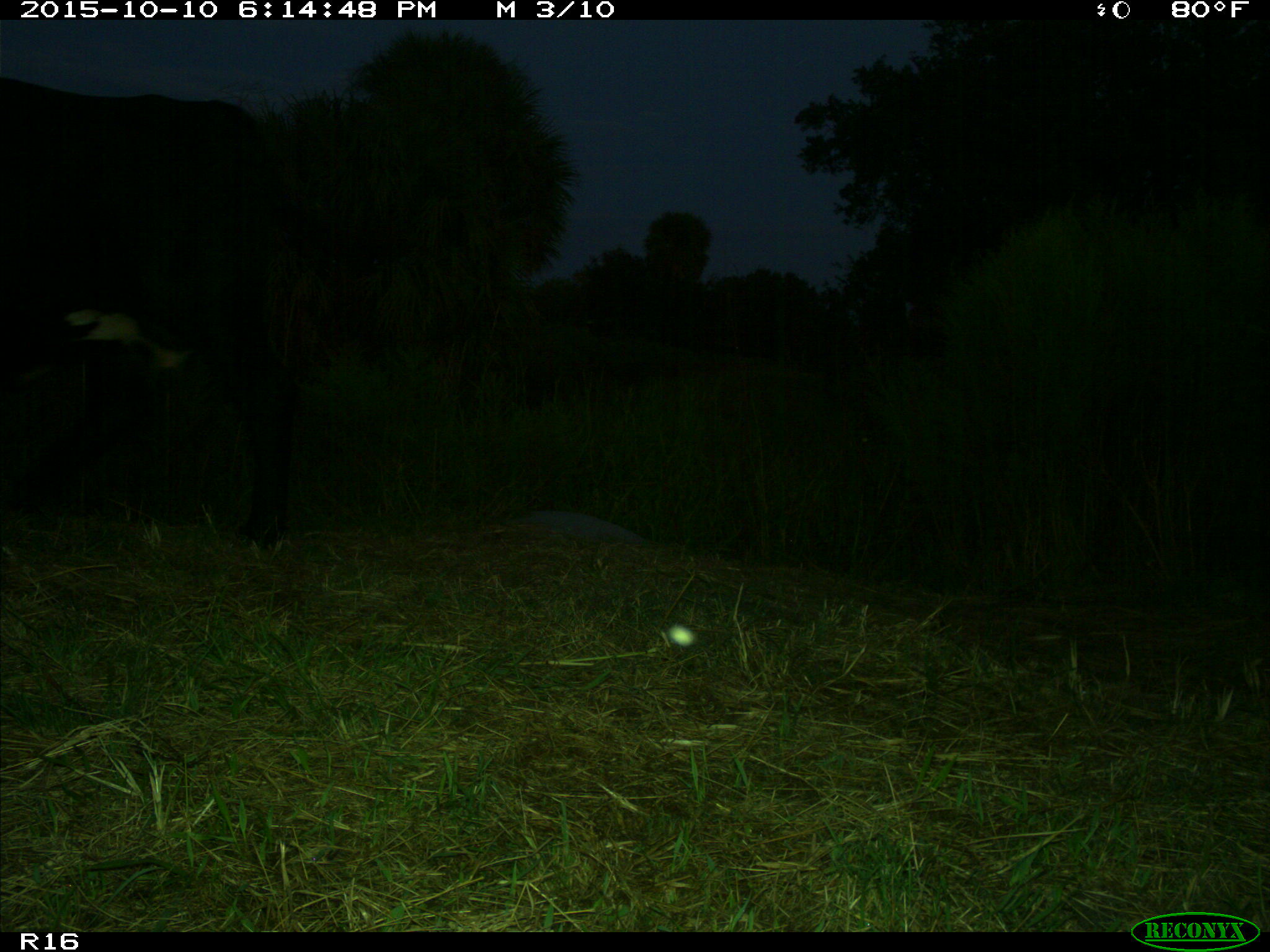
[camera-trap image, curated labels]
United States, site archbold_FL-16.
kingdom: Animalia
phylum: Chordata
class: Mammalia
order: Artiodactyla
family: Bovidae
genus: Bos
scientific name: Bos taurus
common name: domestic cow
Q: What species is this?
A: Bos taurus (domestic cow).